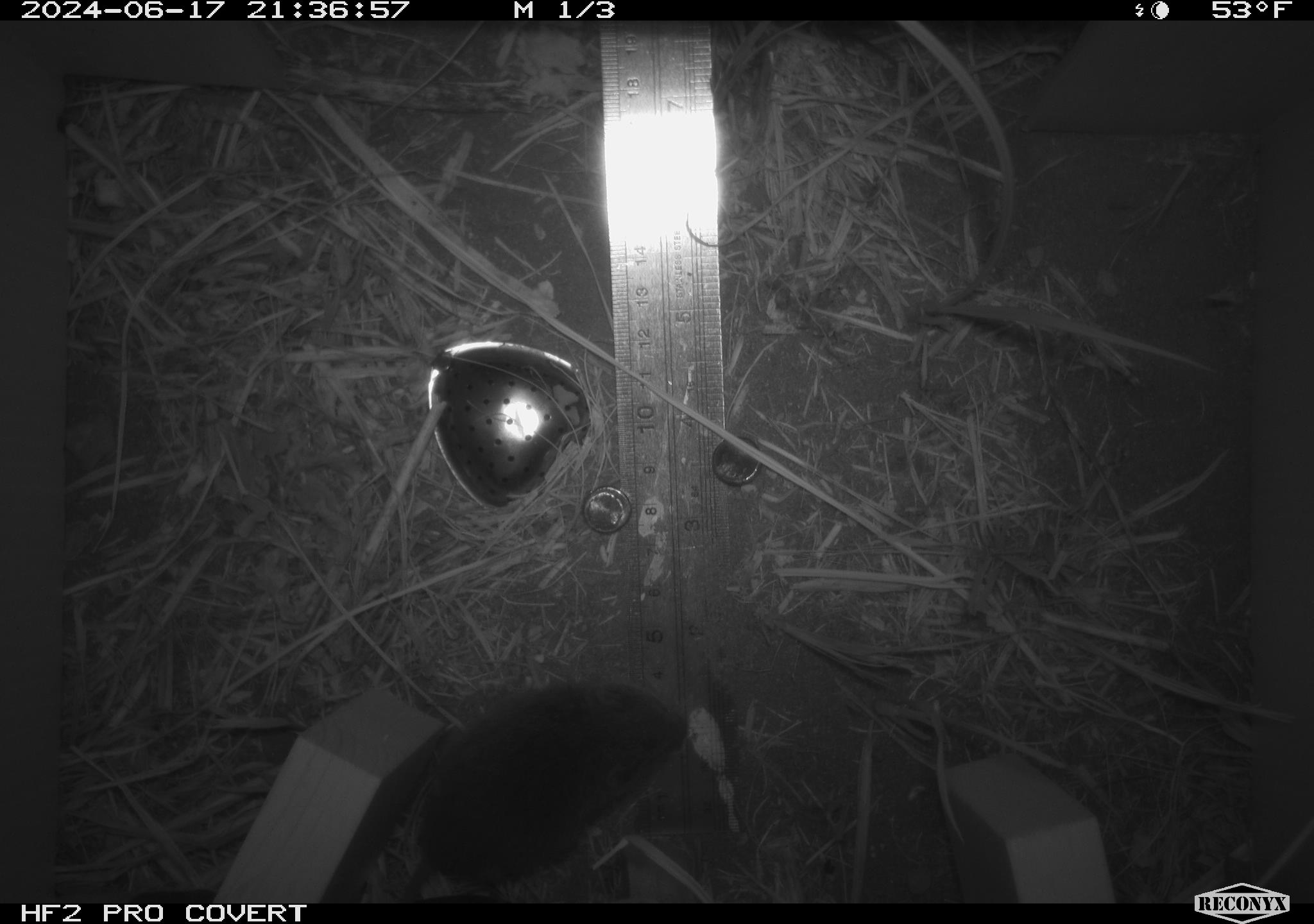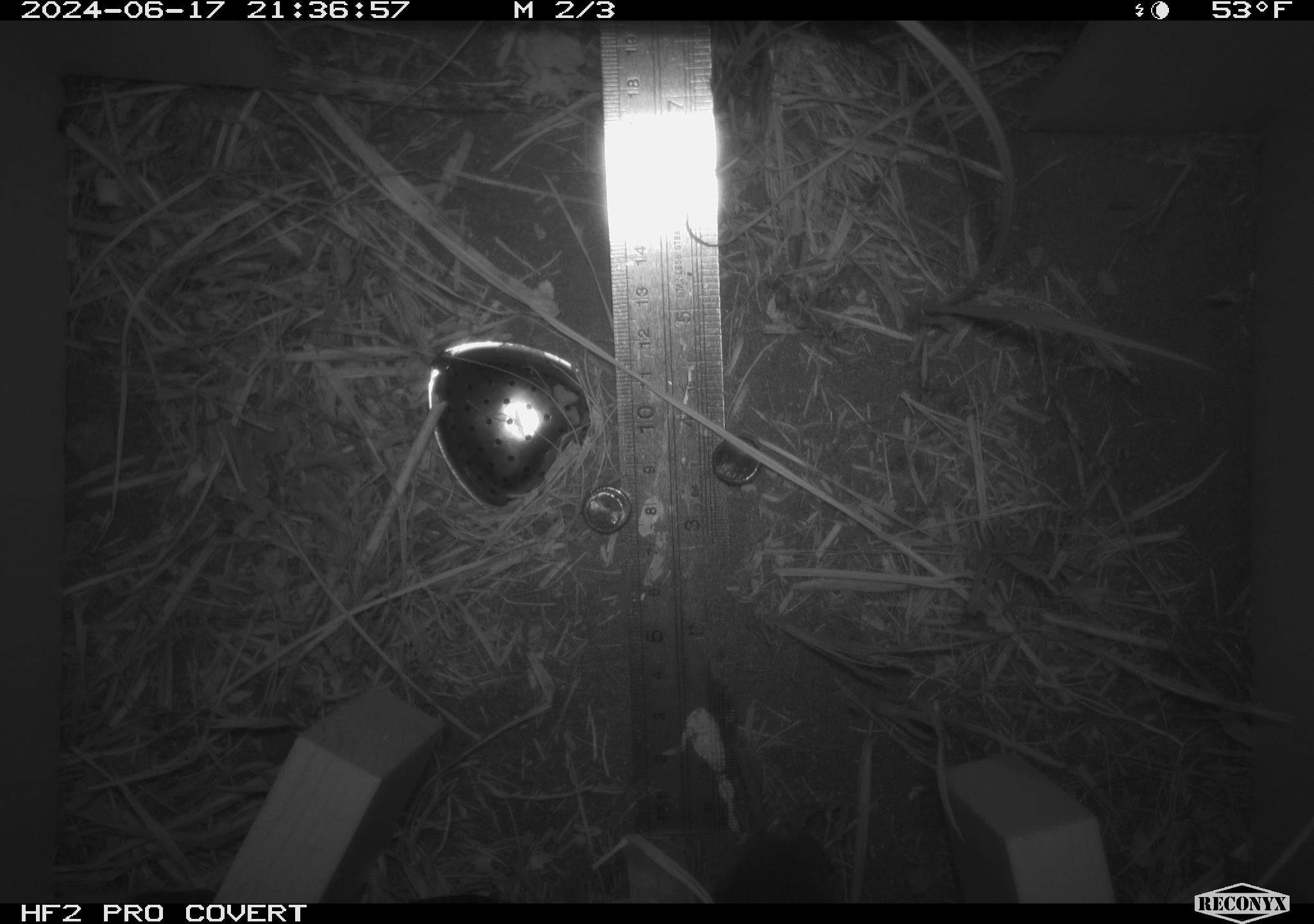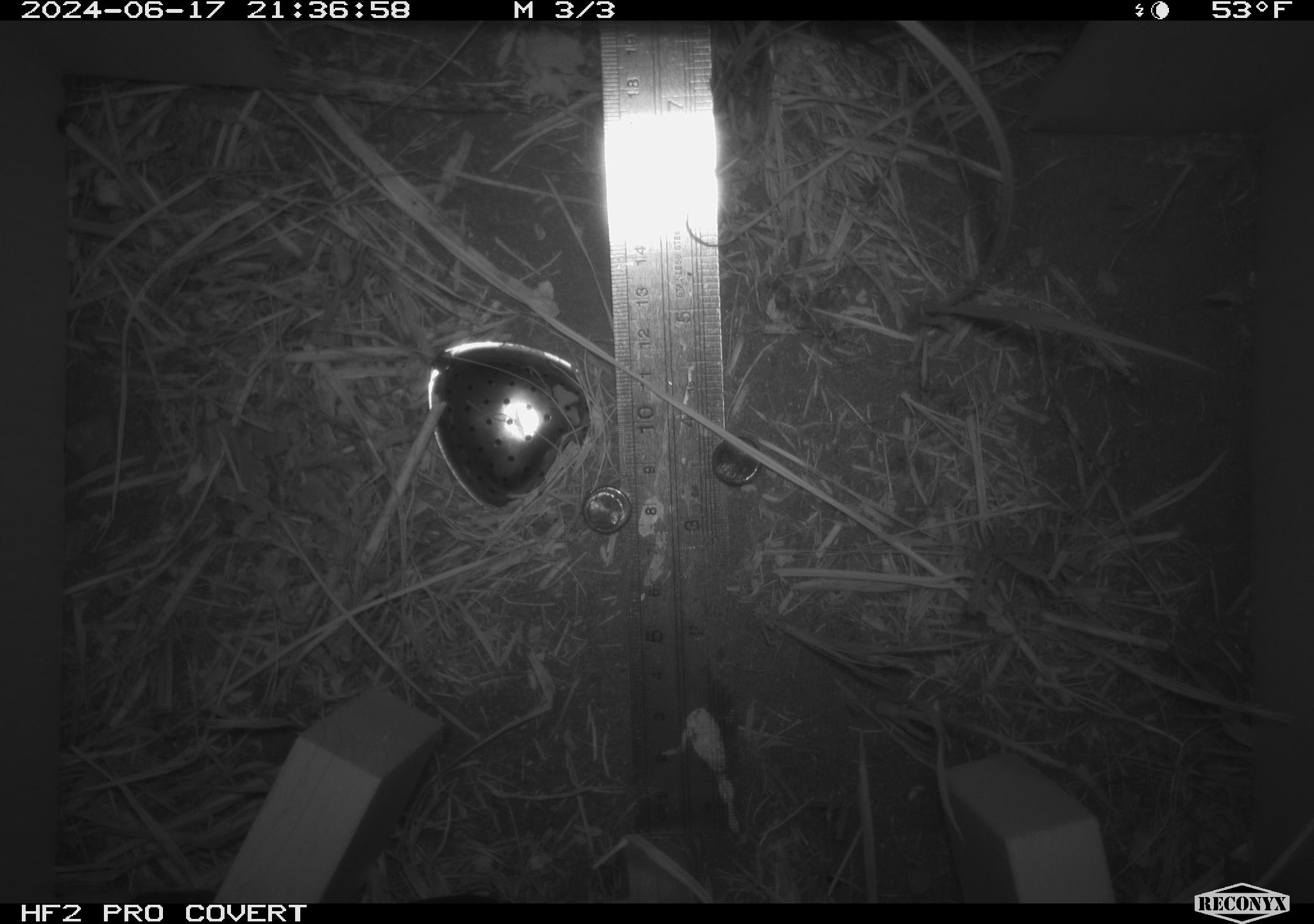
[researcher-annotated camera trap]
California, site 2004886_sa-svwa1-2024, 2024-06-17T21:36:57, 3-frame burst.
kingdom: Animalia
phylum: Chordata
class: Mammalia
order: Rodentia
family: Cricetidae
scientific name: Arvicolinae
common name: voles, lemmings, and muskrats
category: arvicolinae subfamily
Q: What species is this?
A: Arvicolinae subfamily (voles, lemmings, and muskrats) (Arvicolinae).